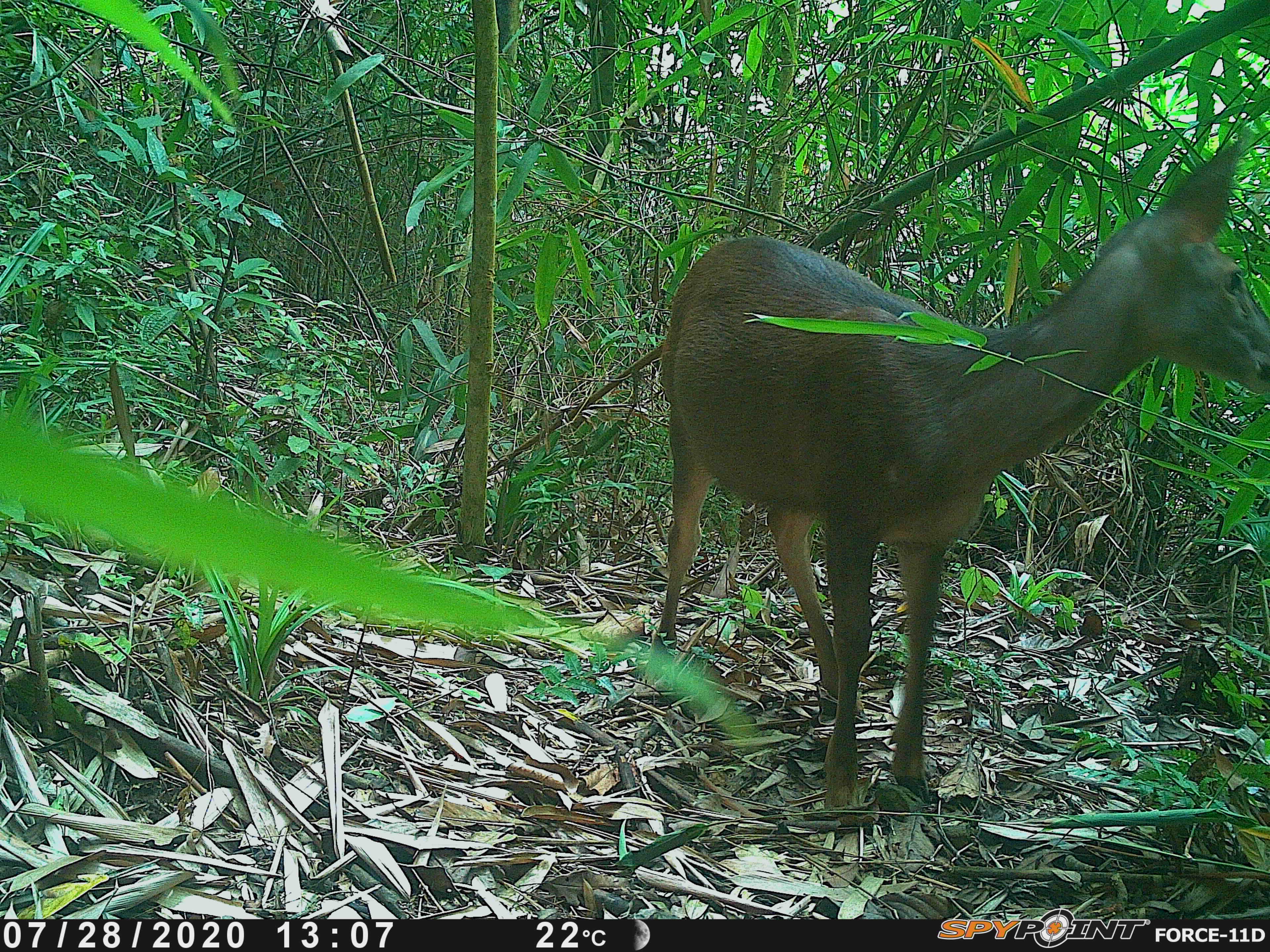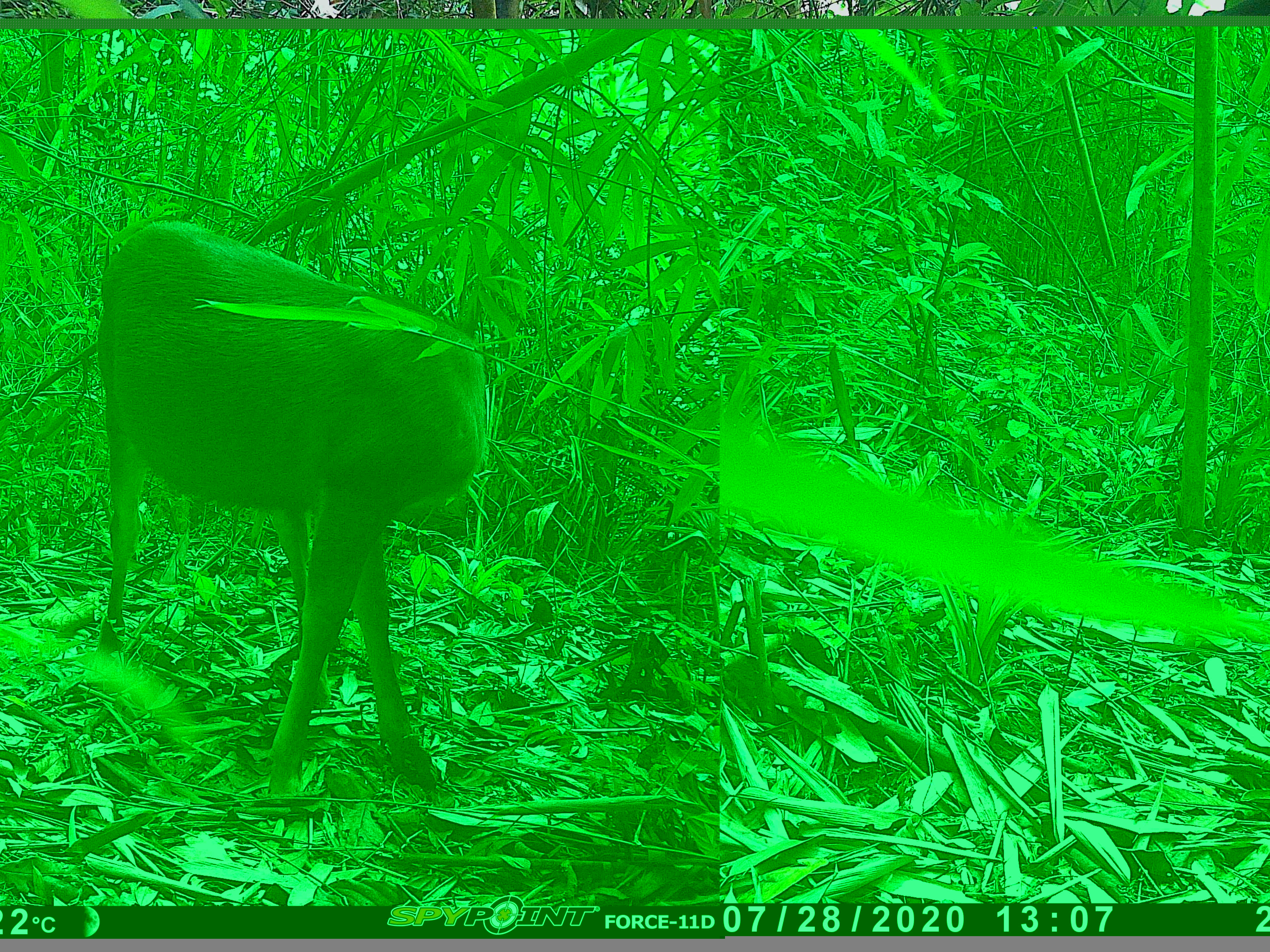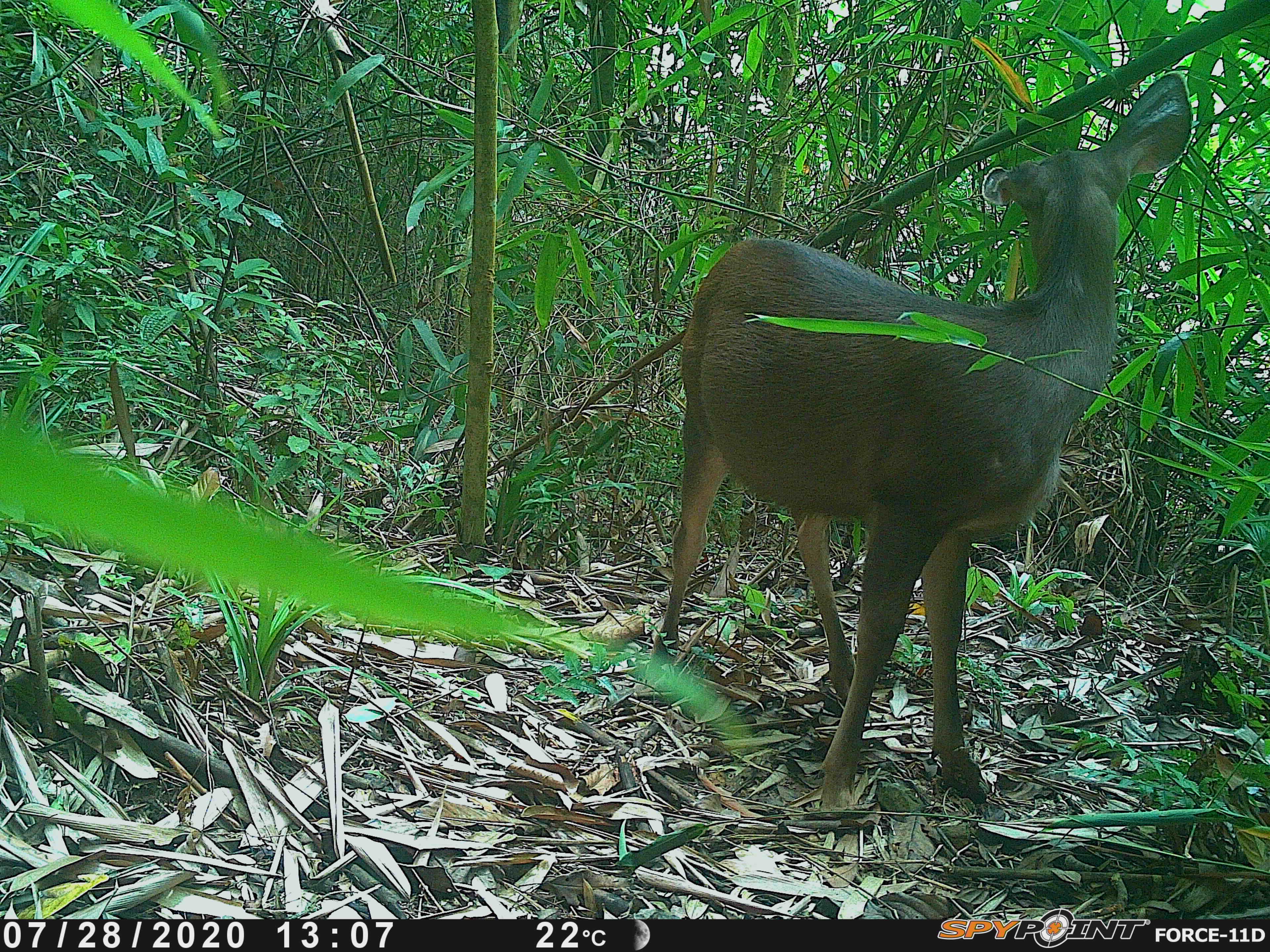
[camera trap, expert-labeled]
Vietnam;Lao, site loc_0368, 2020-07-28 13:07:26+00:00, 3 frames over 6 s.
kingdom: Animalia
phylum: Chordata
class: Mammalia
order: Artiodactyla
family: Cervidae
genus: Rusa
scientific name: Rusa unicolor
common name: sambar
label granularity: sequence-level